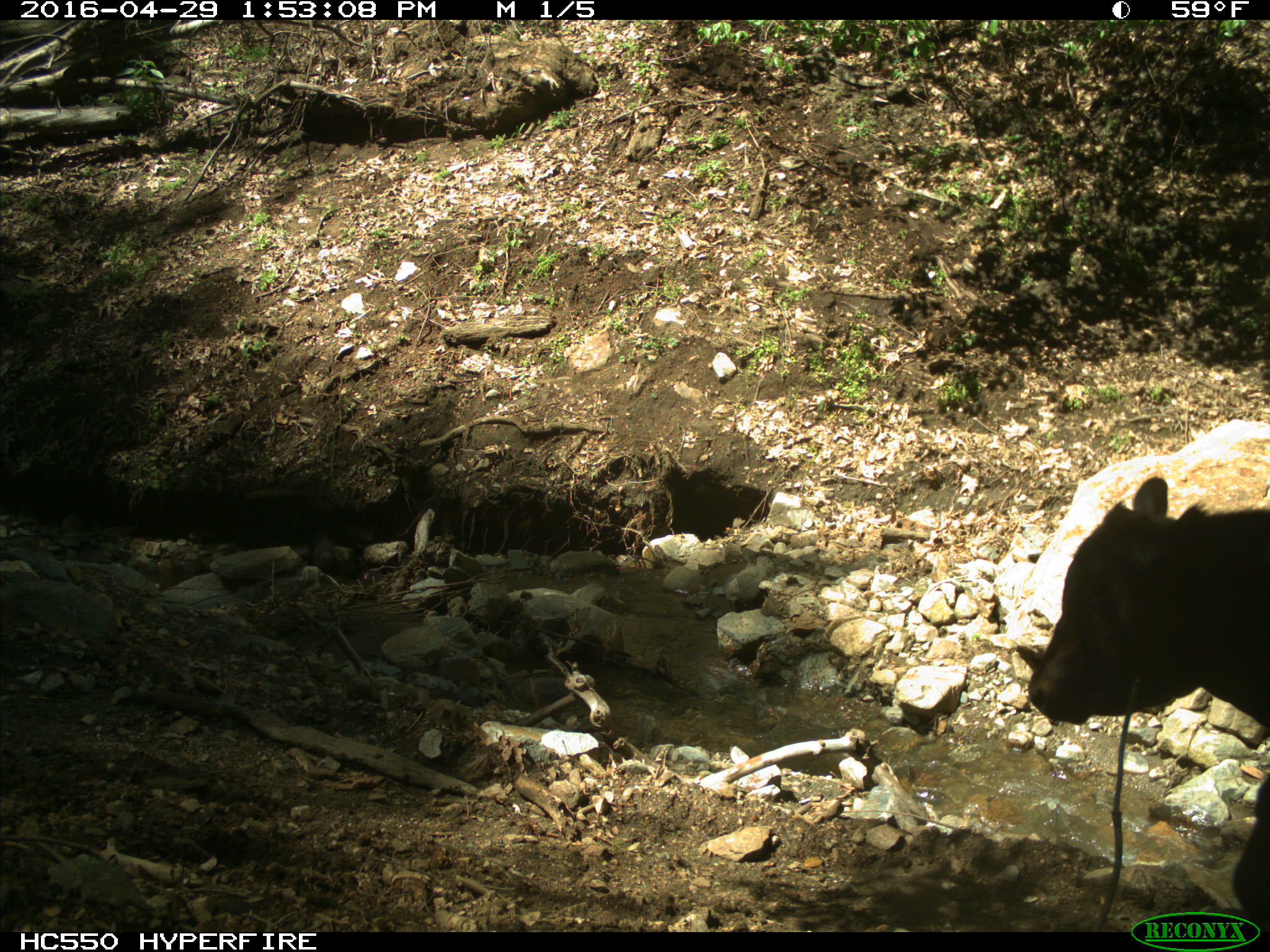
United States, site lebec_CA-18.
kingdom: Animalia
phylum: Chordata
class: Mammalia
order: Artiodactyla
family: Bovidae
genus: Bos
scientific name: Bos taurus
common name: domestic cow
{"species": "Bos taurus (domestic cow)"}